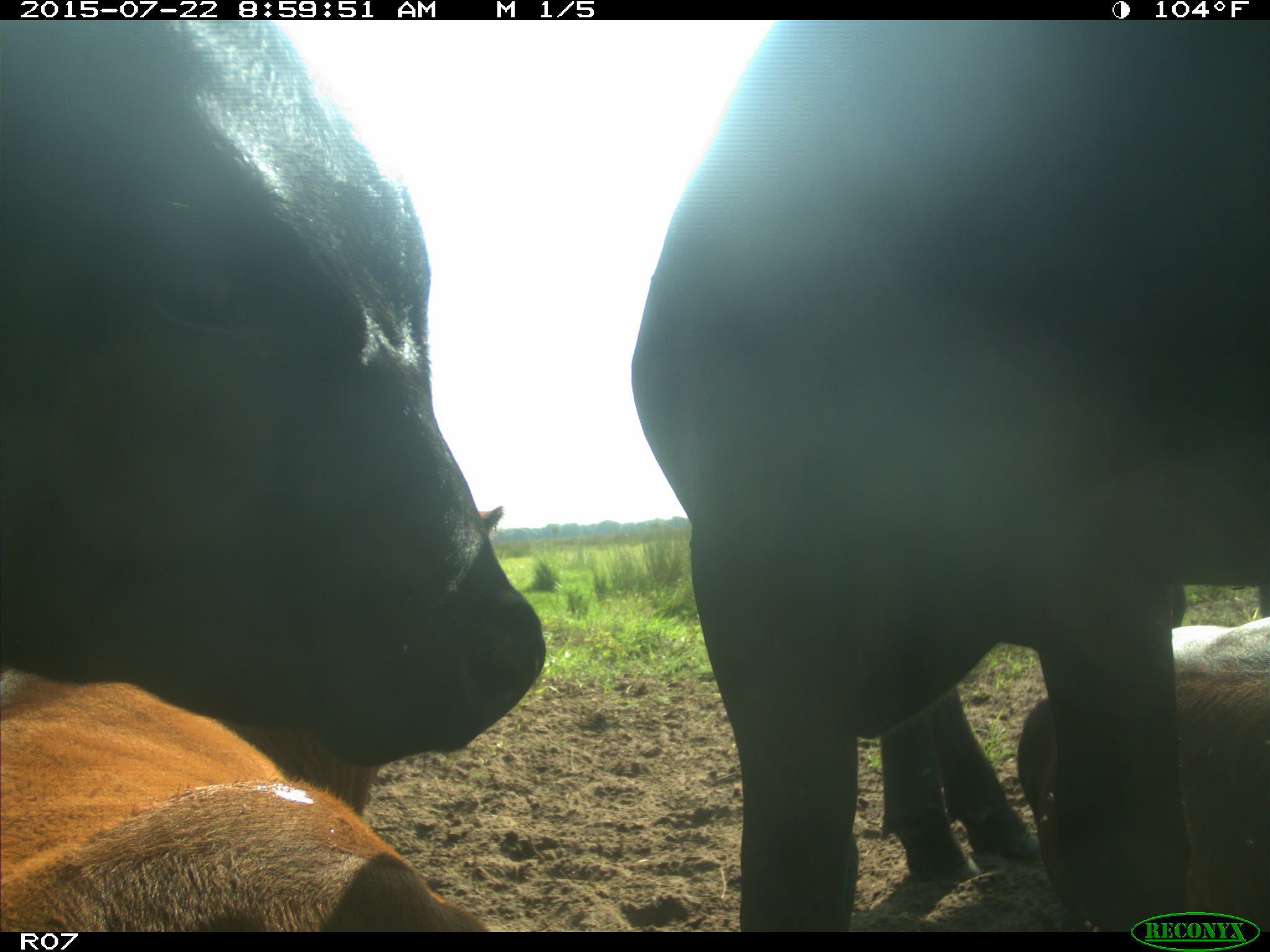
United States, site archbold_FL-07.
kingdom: Animalia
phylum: Chordata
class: Mammalia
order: Artiodactyla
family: Bovidae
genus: Bos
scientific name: Bos taurus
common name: domestic cow